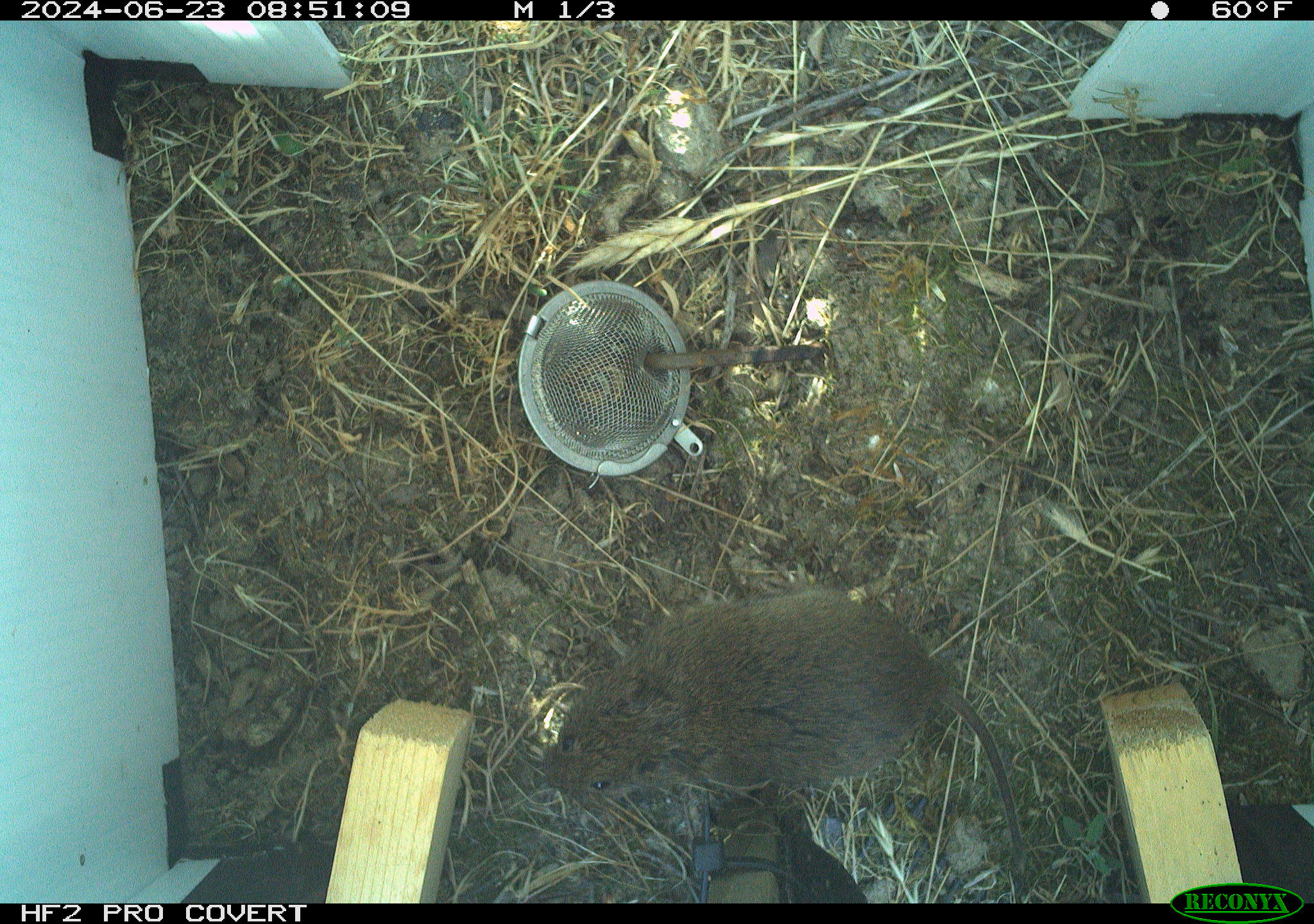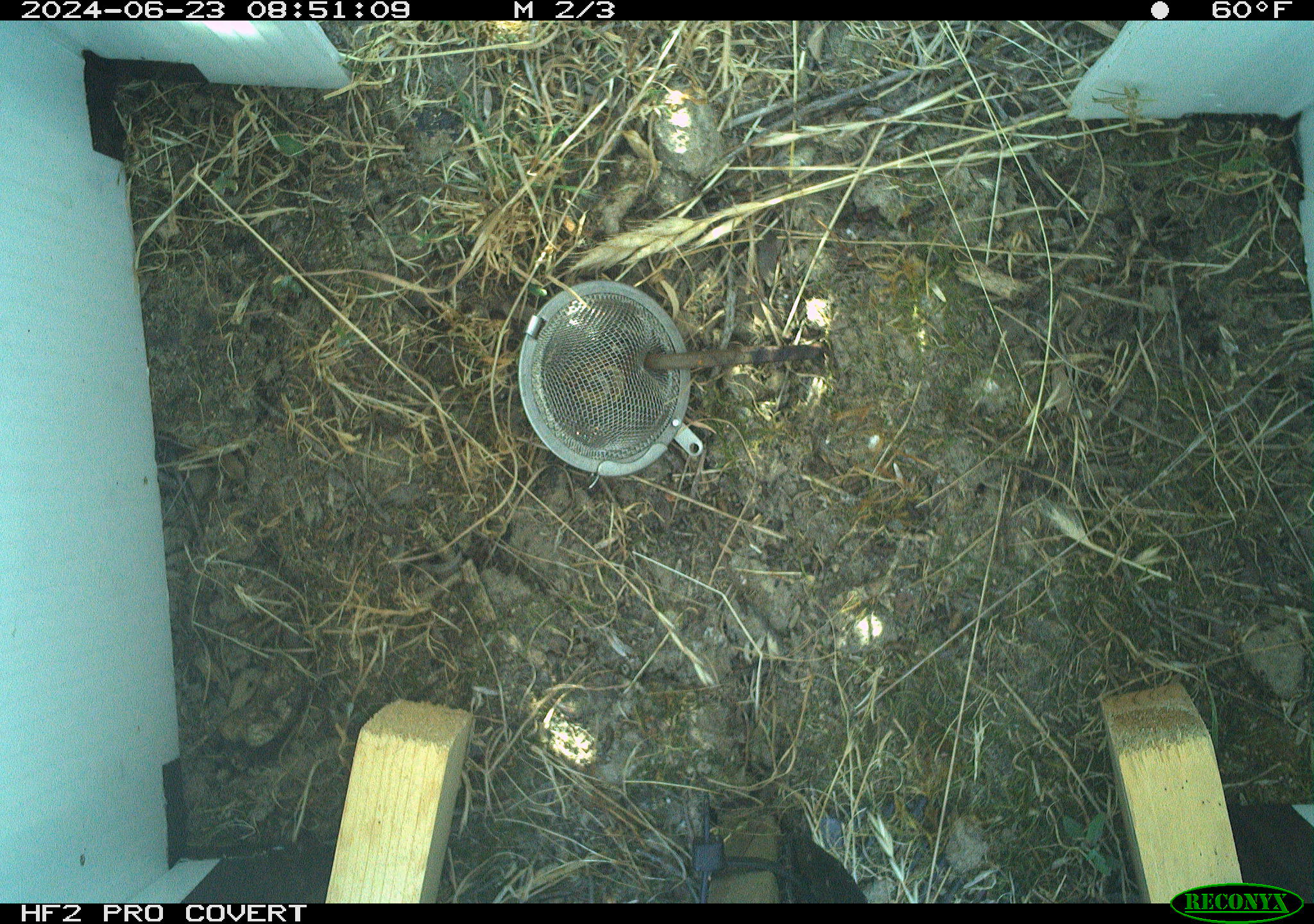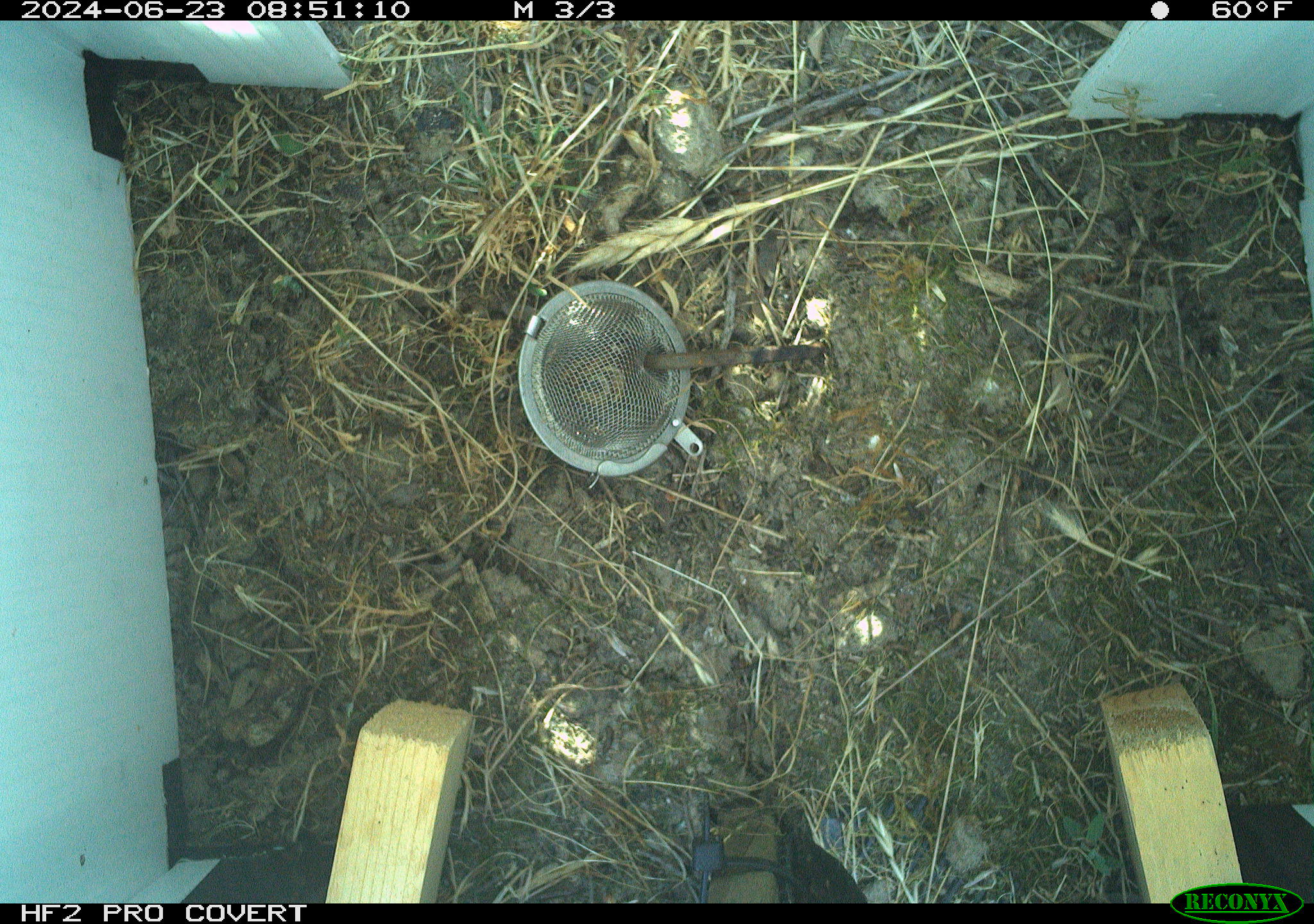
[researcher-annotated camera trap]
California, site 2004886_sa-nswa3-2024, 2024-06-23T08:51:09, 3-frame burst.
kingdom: Animalia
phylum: Chordata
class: Mammalia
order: Rodentia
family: Cricetidae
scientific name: Arvicolinae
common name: voles, lemmings, and muskrats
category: arvicolinae subfamily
Arvicolinae subfamily (voles, lemmings, and muskrats) (Arvicolinae).